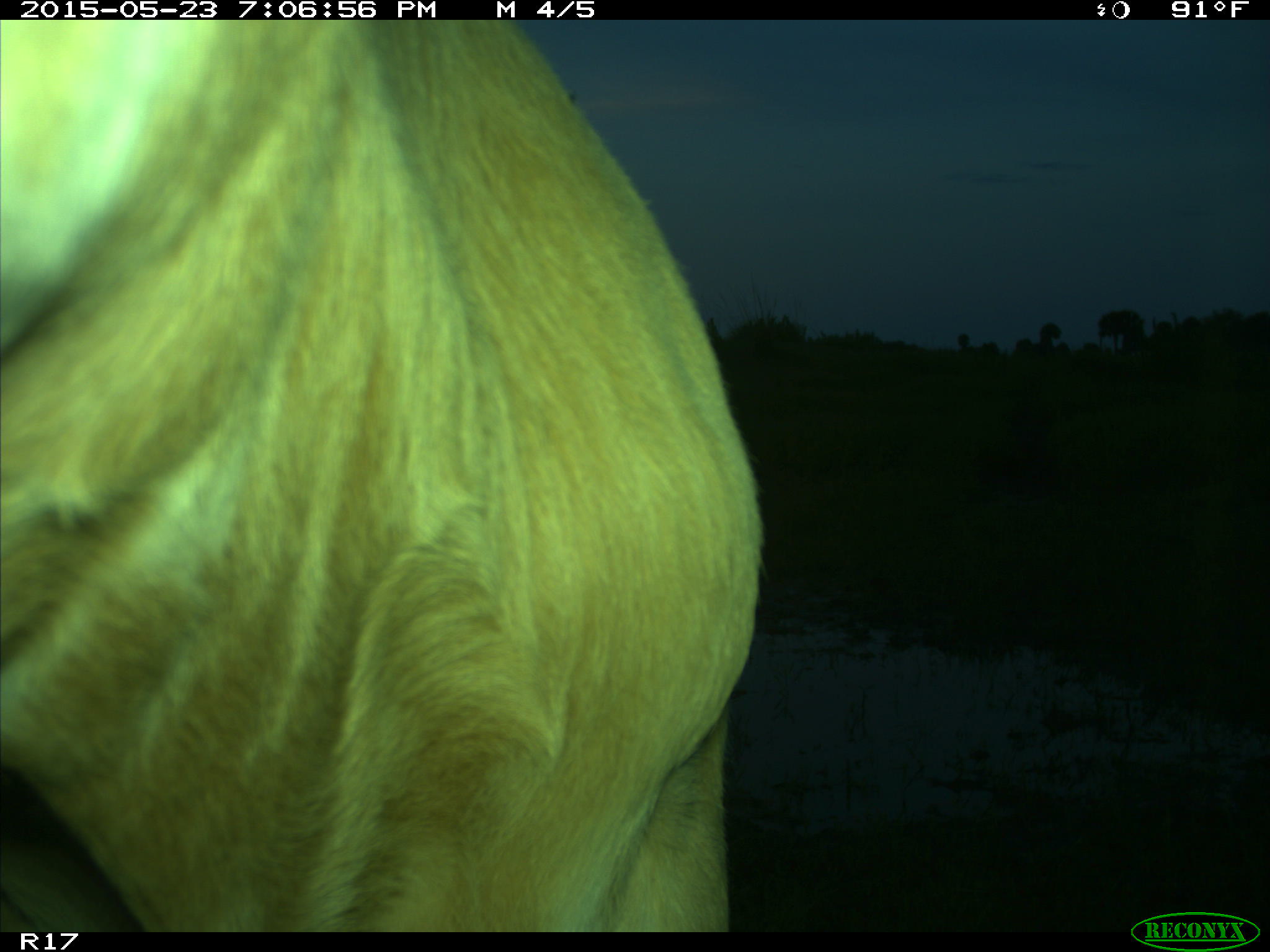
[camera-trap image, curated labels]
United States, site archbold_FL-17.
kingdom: Animalia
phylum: Chordata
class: Mammalia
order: Artiodactyla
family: Bovidae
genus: Bos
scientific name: Bos taurus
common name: domestic cow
Bos taurus (domestic cow).